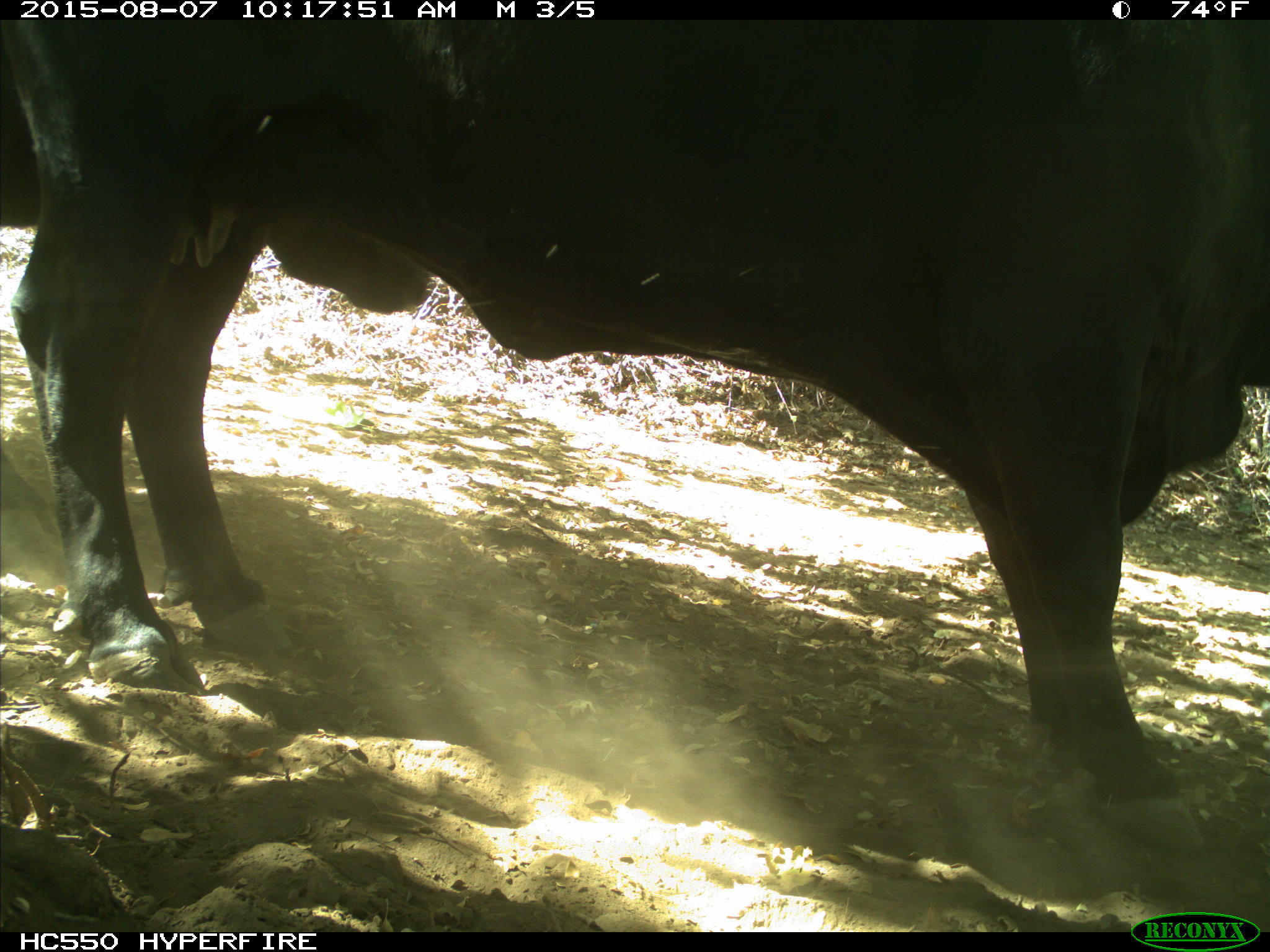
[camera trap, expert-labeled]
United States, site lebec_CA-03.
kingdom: Animalia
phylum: Chordata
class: Mammalia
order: Artiodactyla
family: Bovidae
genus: Bos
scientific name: Bos taurus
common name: domestic cow